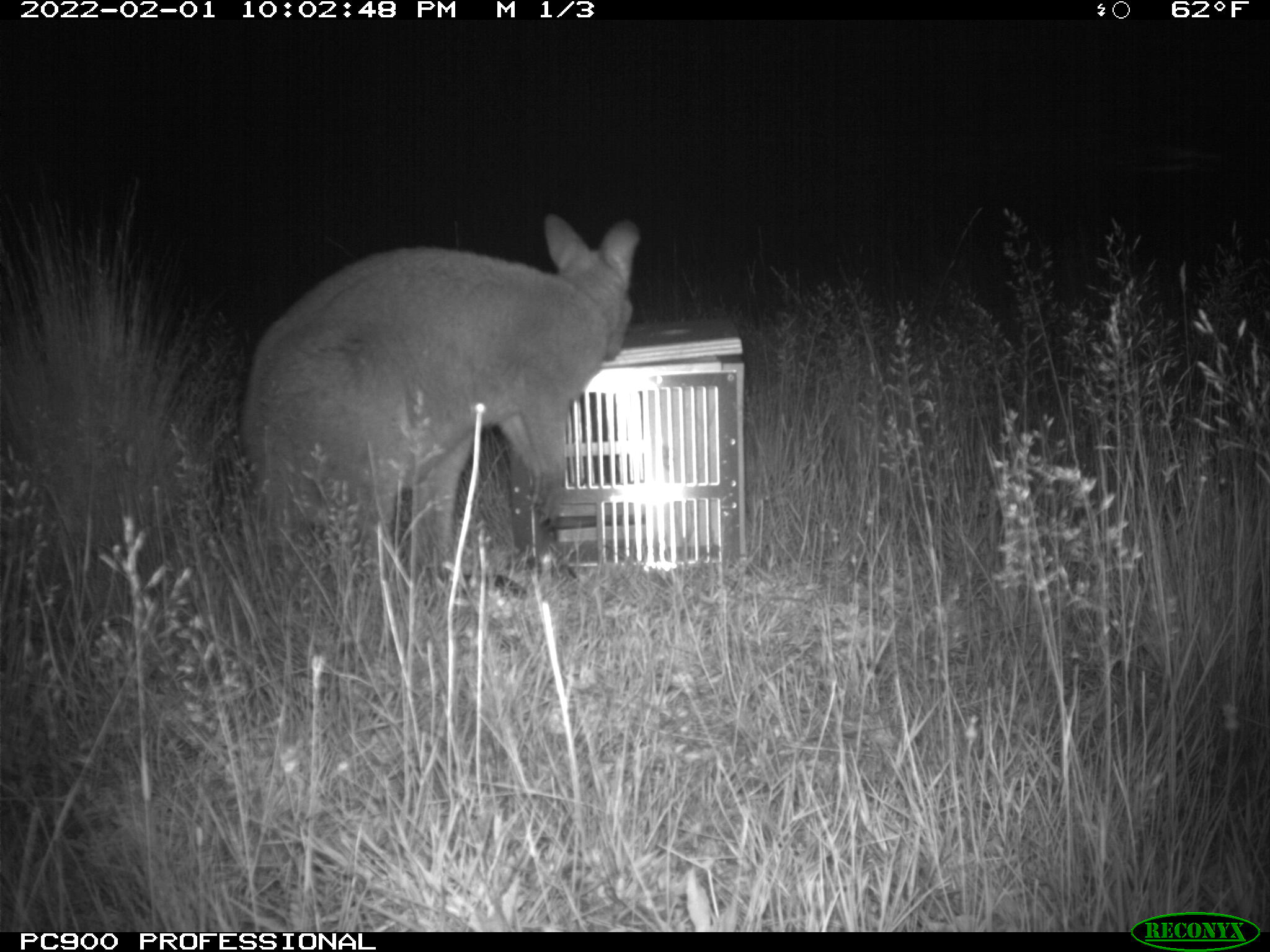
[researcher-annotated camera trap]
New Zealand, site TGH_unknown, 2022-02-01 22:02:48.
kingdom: Animalia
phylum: Chordata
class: Mammalia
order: Diprotodontia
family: Macropodidae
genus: Notamacropus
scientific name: Notamacropus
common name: wallaby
Wallaby (Notamacropus).